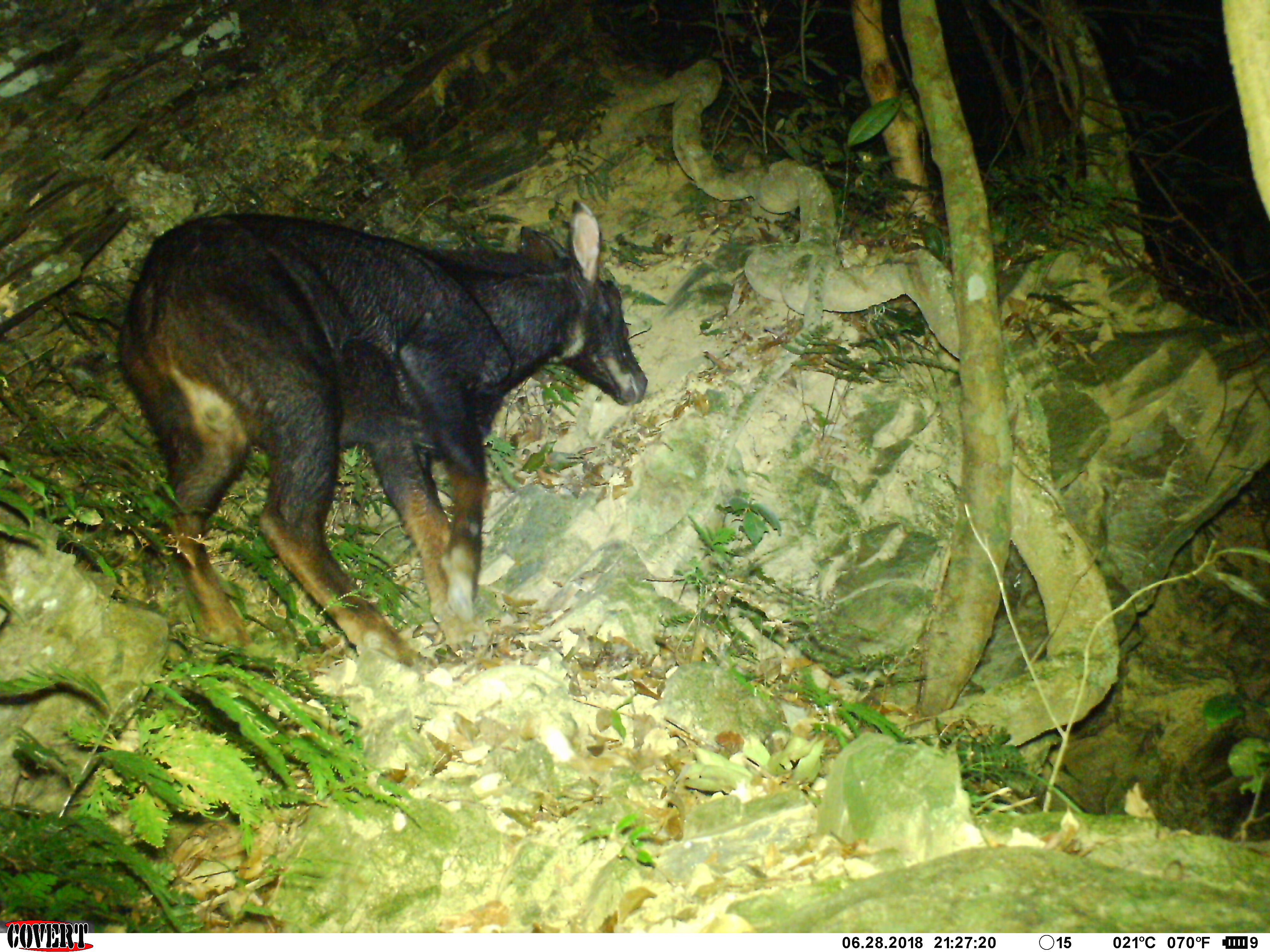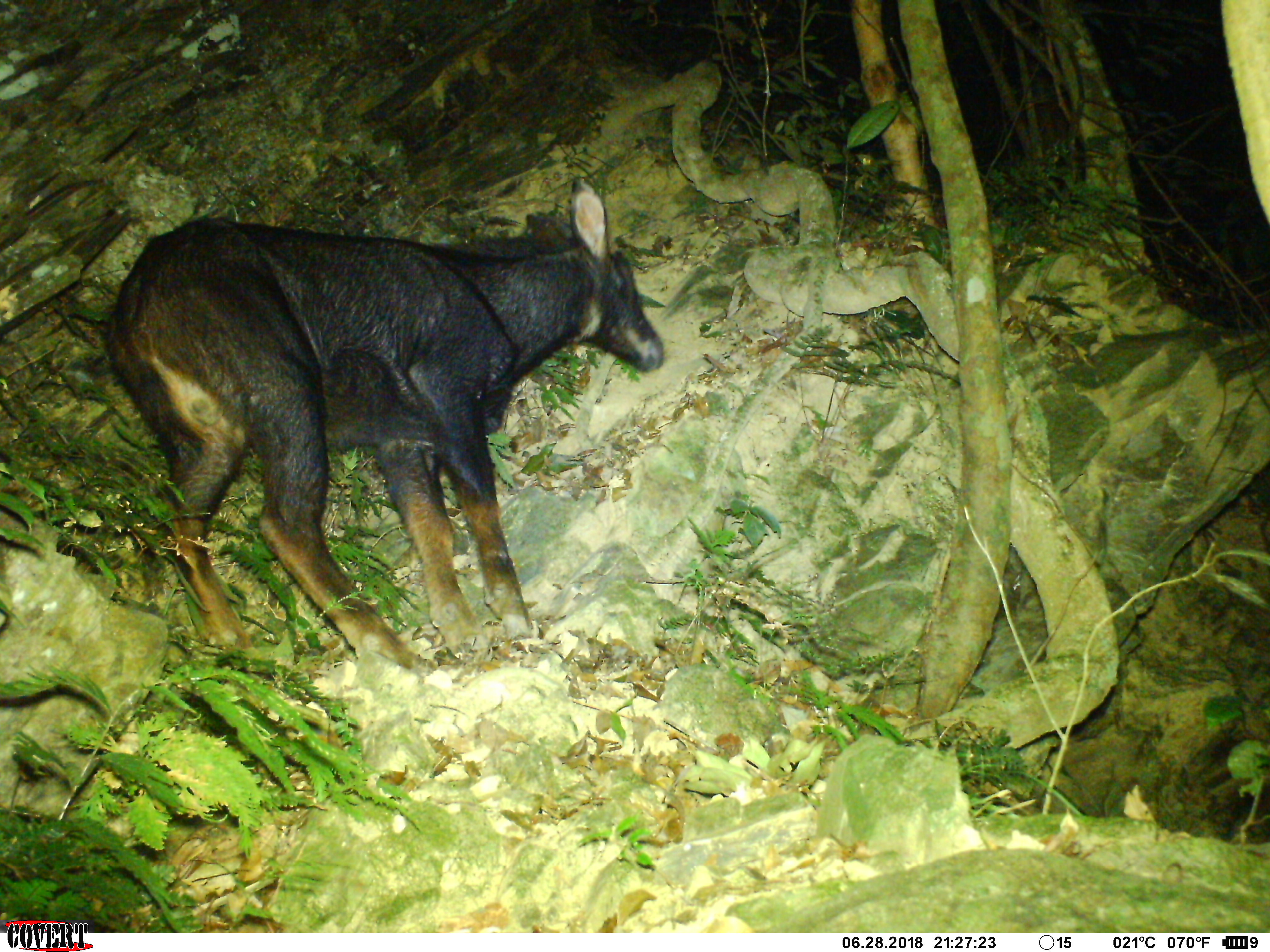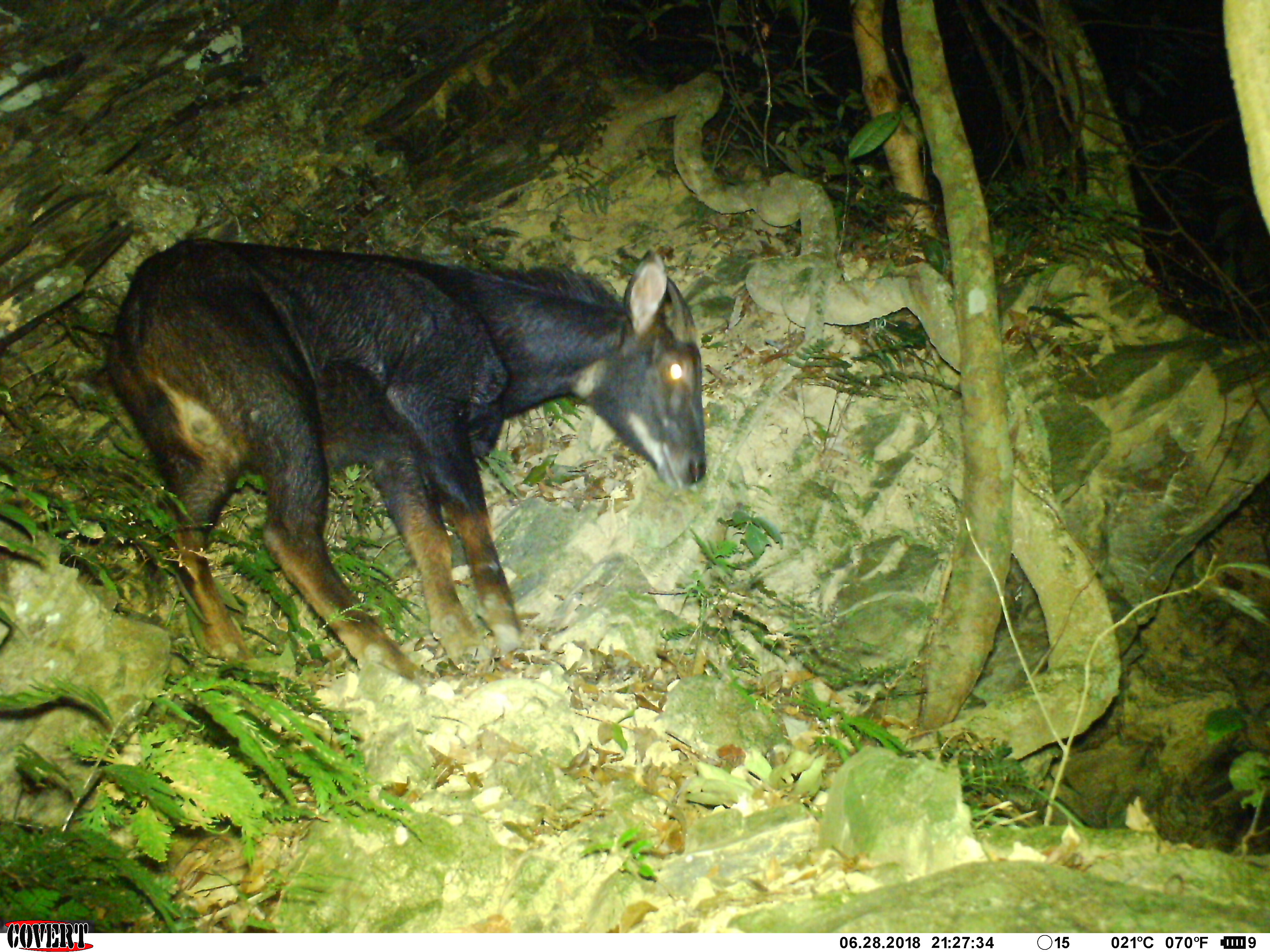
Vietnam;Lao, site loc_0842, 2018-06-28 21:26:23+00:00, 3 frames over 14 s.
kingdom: Animalia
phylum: Chordata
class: Mammalia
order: Artiodactyla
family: Bovidae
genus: Capricornis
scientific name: Capricornis sumatraensis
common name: chinese serow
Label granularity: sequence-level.